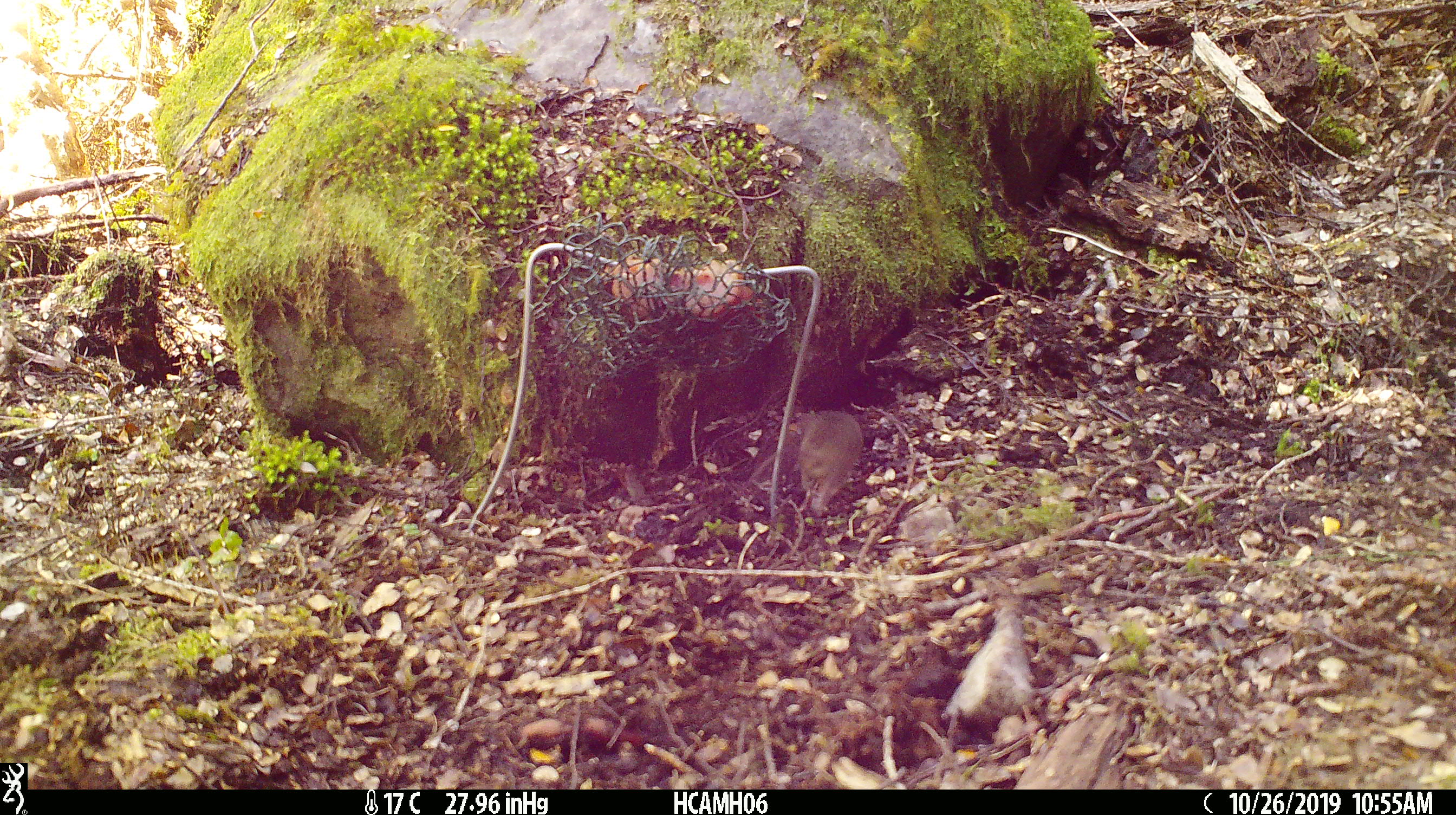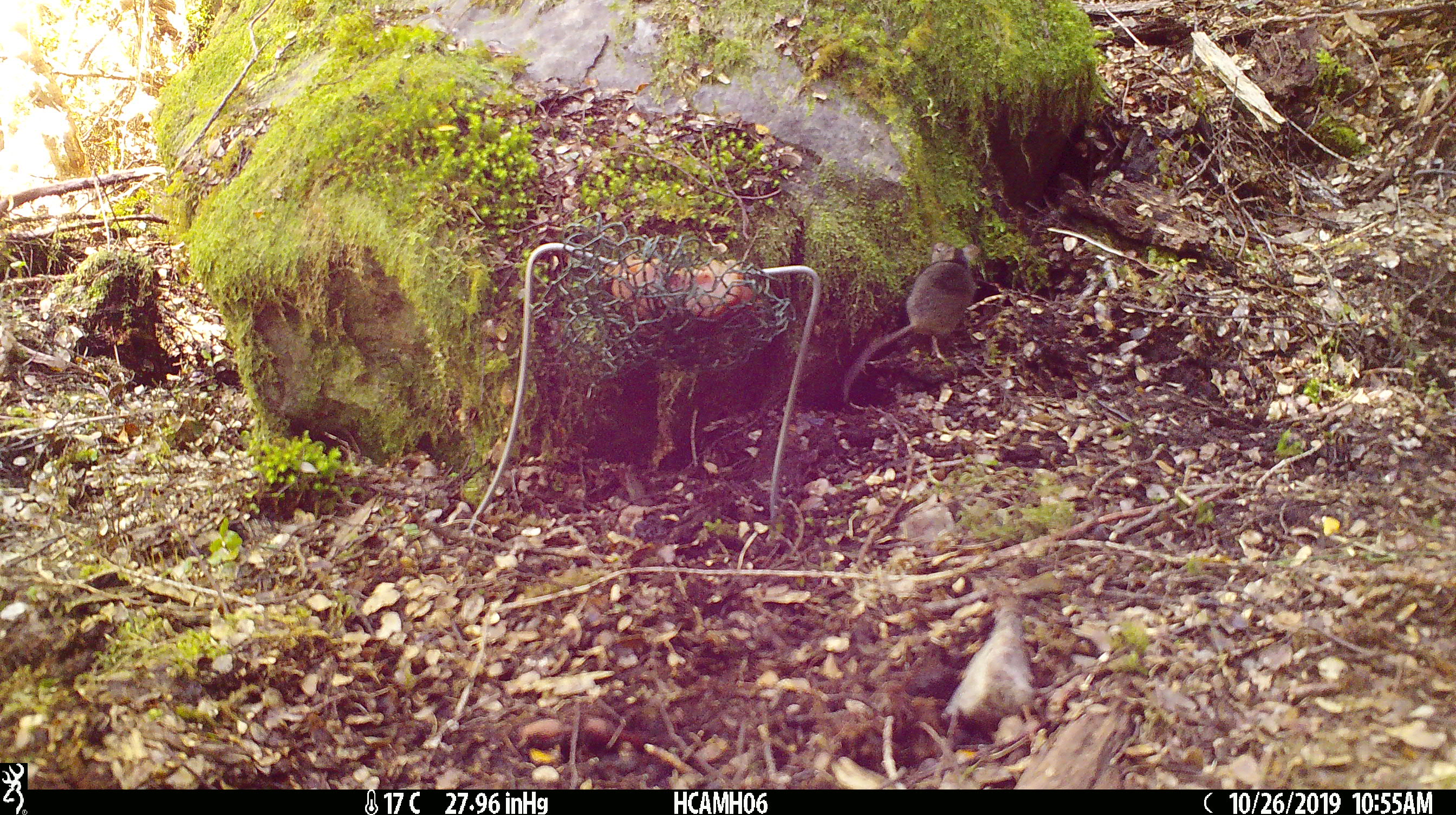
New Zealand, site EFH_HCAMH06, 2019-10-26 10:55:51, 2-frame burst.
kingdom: Animalia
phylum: Chordata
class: Mammalia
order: Rodentia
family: Muridae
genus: Mus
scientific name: Mus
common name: mouse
Mouse (Mus).